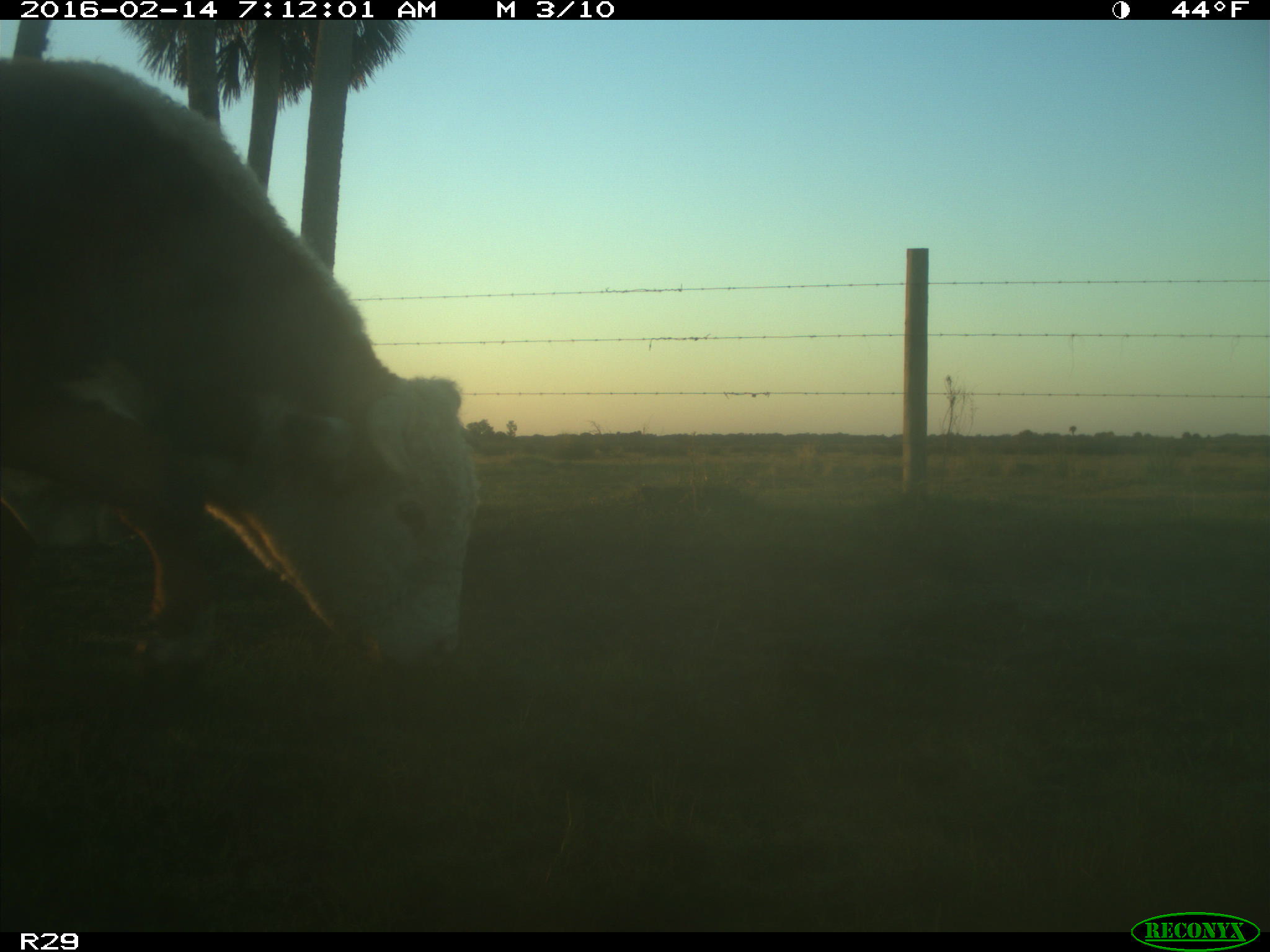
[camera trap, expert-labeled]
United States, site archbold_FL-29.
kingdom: Animalia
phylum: Chordata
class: Mammalia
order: Artiodactyla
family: Bovidae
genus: Bos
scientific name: Bos taurus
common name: domestic cow